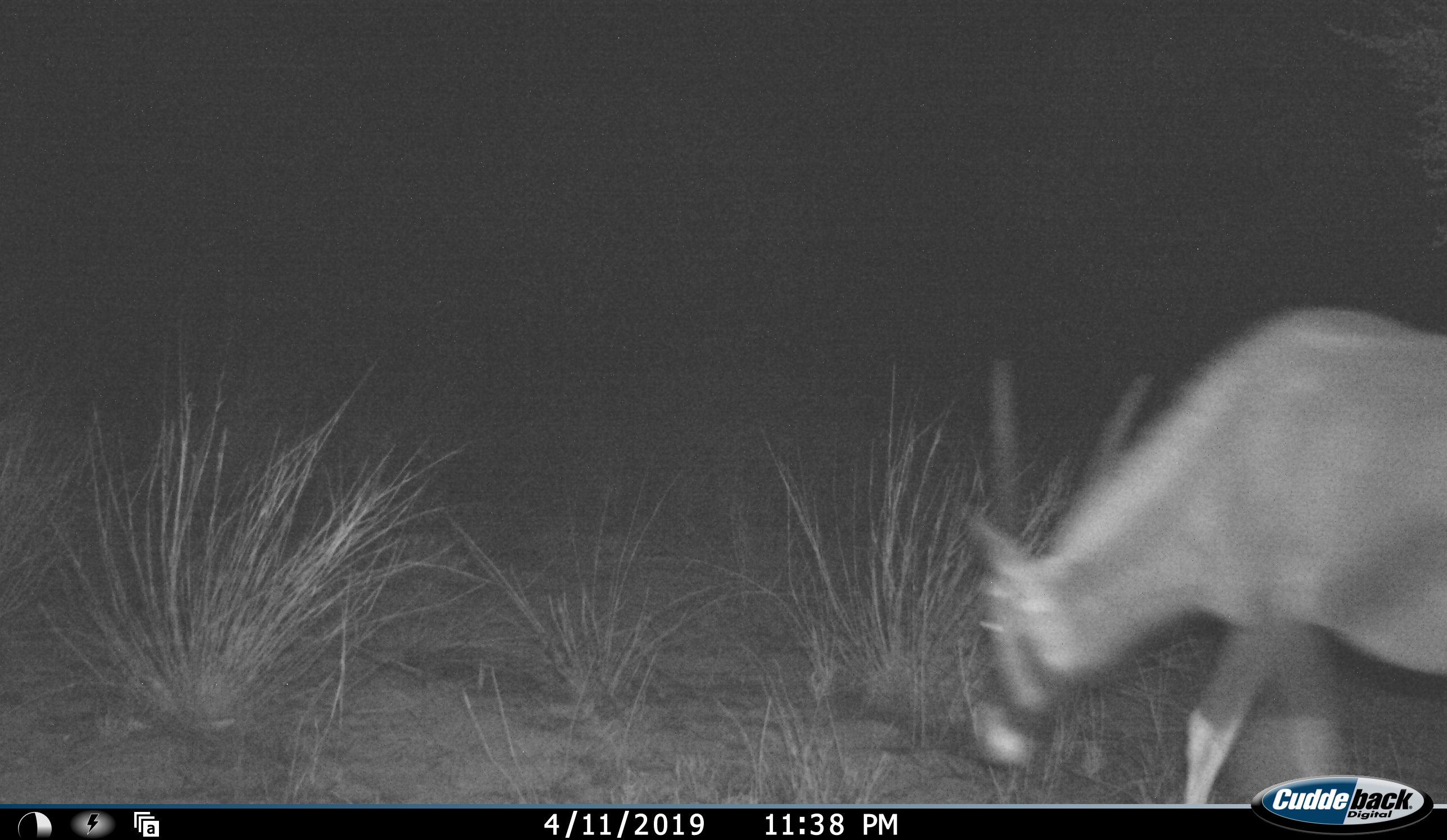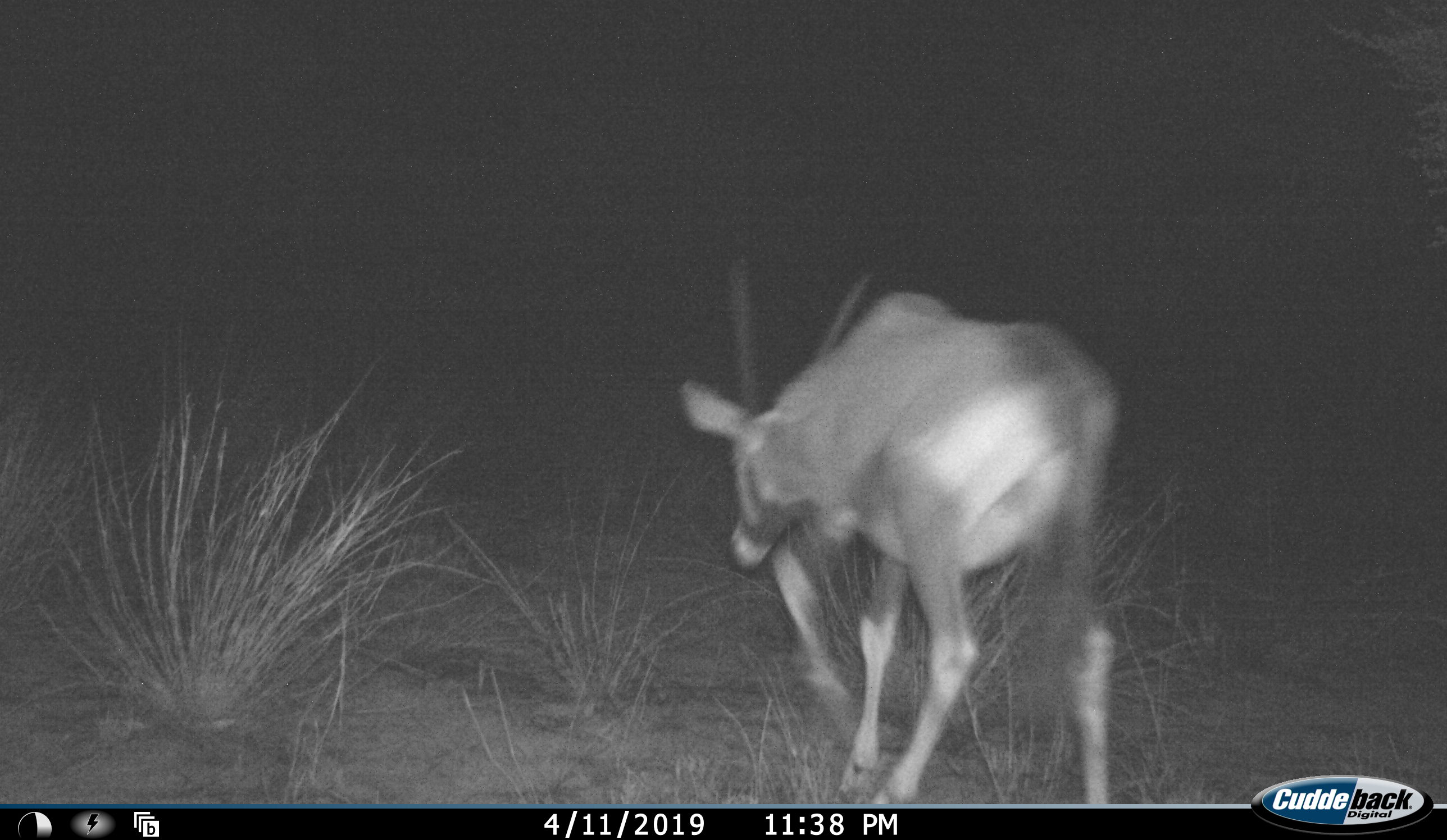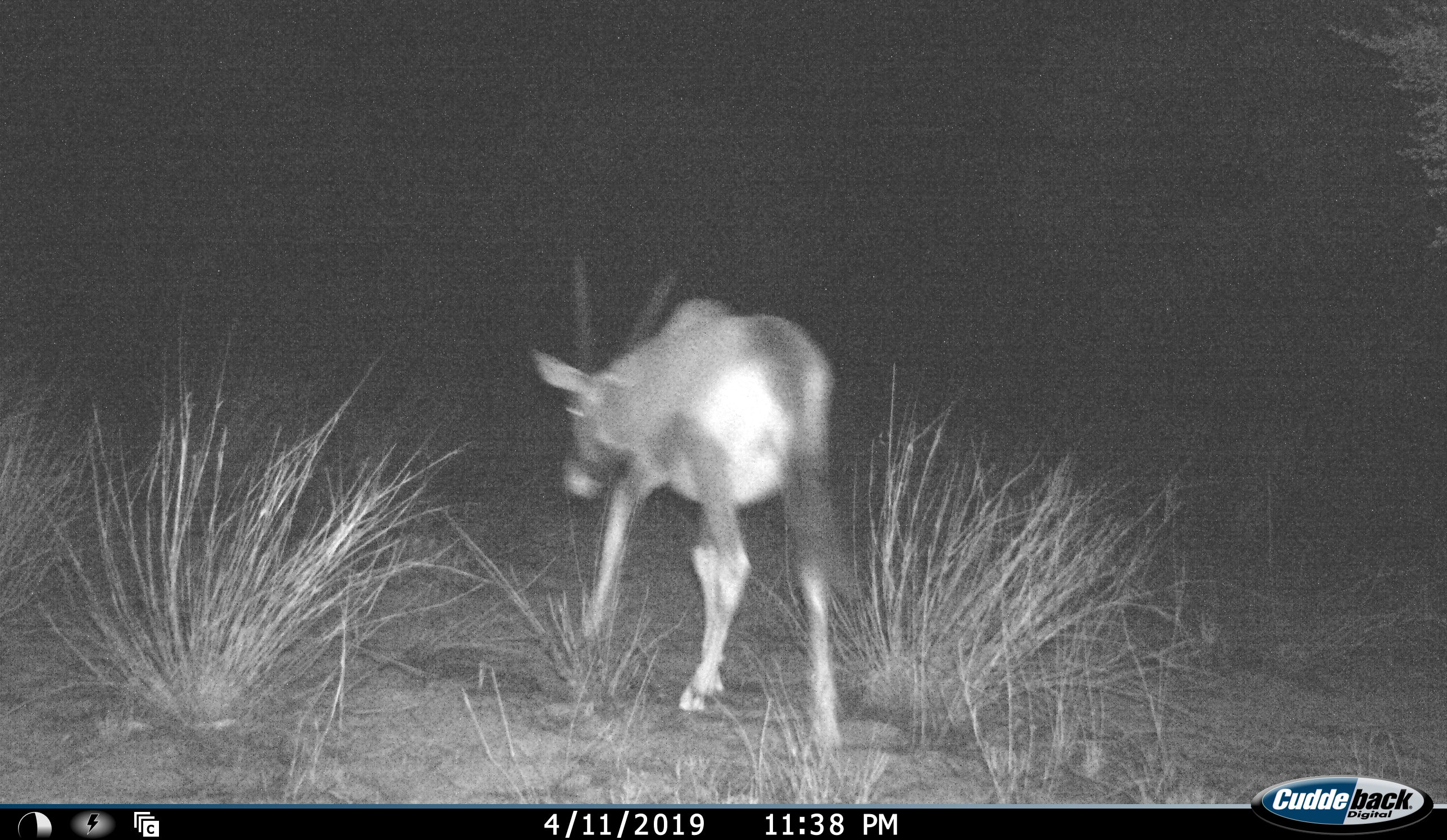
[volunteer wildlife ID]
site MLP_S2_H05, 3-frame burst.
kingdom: Animalia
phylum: Chordata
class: Mammalia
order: Artiodactyla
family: Bovidae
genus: Oryx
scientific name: Oryx gazella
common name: gemsbok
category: oryx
Oryx (gemsbok) (Oryx gazella), count 1. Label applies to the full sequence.